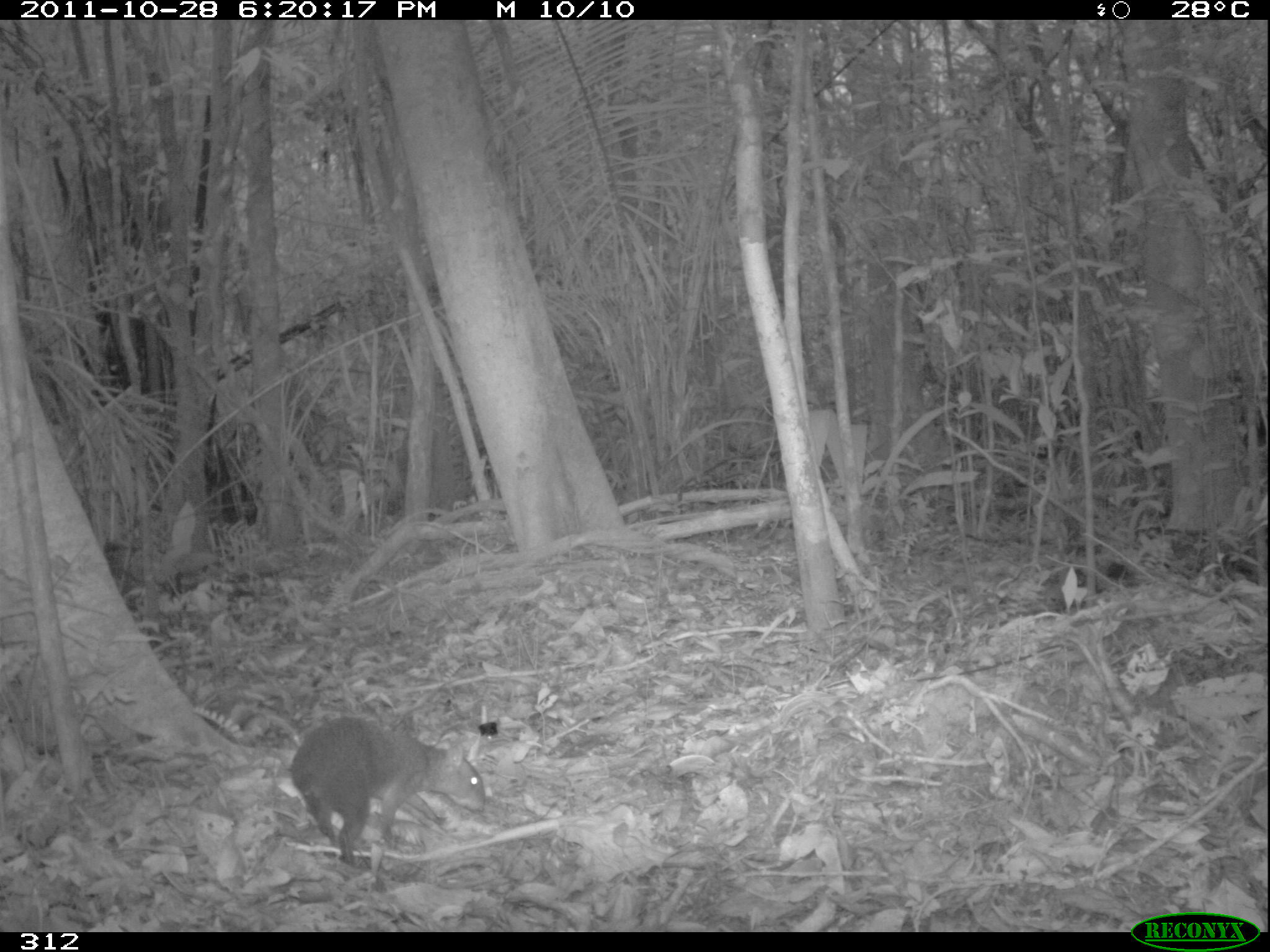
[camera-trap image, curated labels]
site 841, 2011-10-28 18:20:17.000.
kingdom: Animalia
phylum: Chordata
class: Mammalia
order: Rodentia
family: Dasyproctidae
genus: Dasyprocta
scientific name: Dasyprocta punctata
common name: central american agouti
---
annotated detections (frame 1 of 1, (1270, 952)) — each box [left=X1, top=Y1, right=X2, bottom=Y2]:
dasyprocta punctata: [left=287, top=713, right=486, bottom=868]